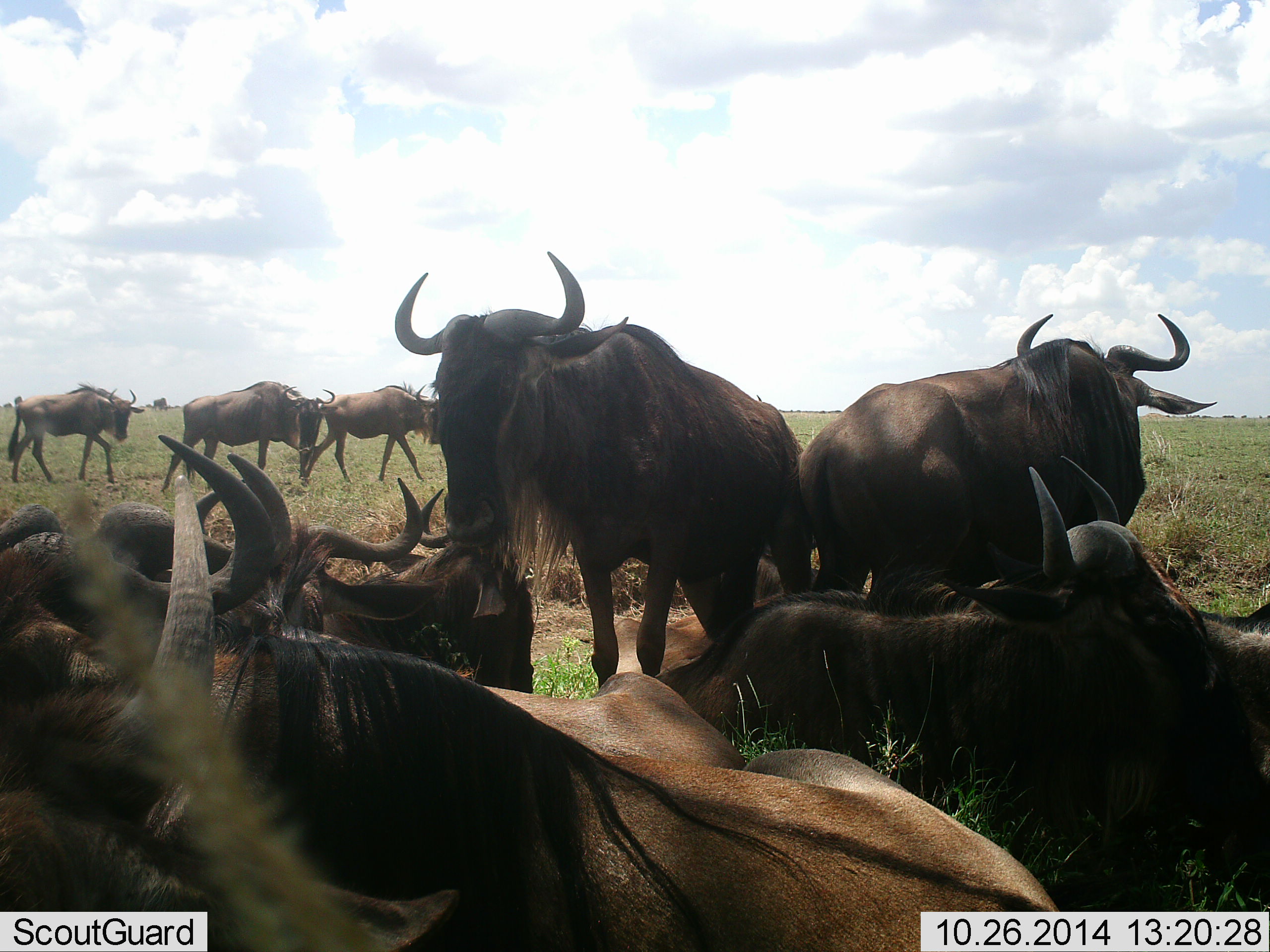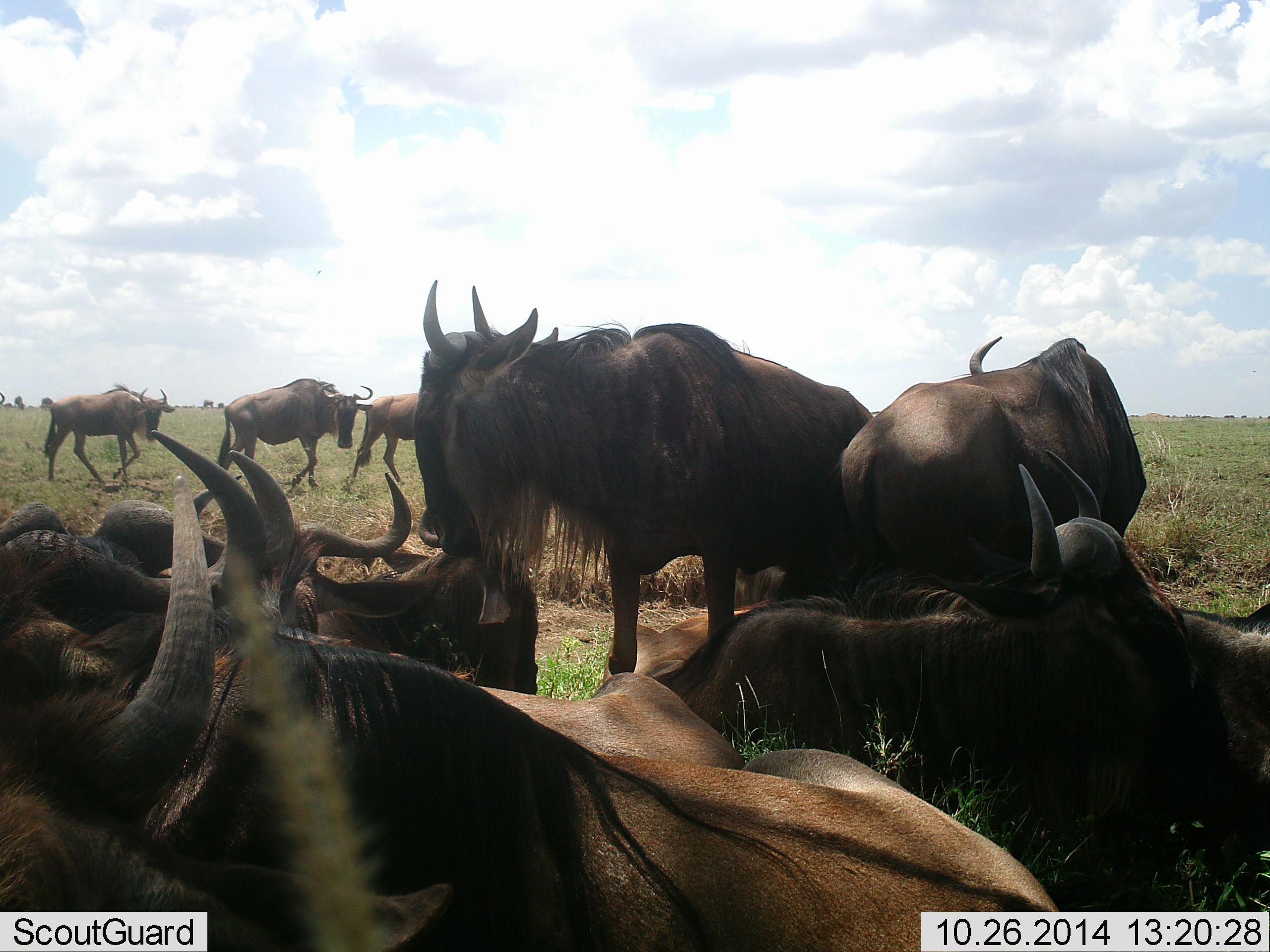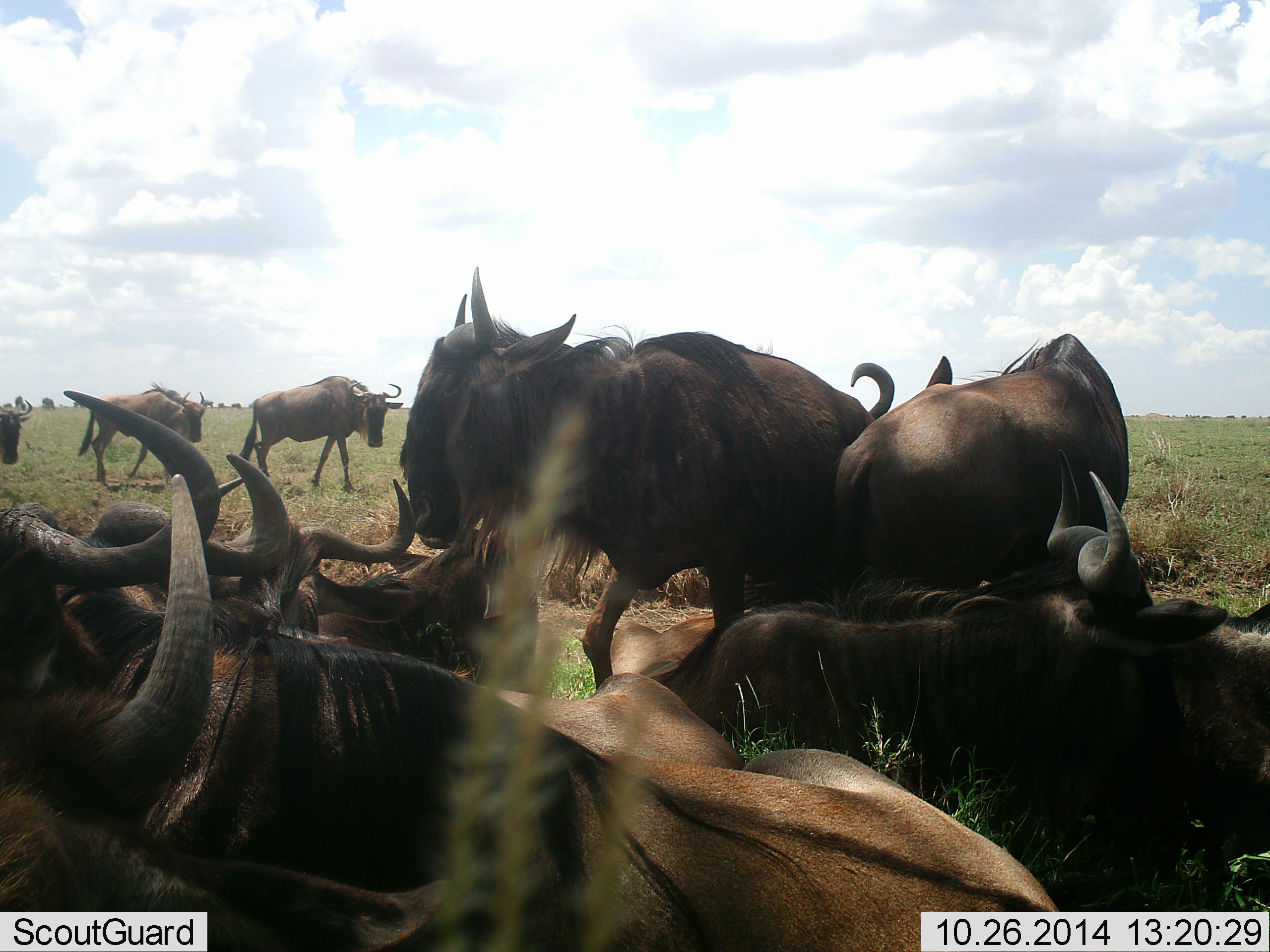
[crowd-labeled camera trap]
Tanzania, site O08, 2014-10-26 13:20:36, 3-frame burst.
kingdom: Animalia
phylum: Chordata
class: Mammalia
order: Artiodactyla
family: Bovidae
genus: Connochaetes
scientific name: Connochaetes taurinus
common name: blue wildebeest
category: wildebeest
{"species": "wildebeest (blue wildebeest) (Connochaetes taurinus)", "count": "11-50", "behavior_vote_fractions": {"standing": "90%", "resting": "100%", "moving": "80%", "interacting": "0%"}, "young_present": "0%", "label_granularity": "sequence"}